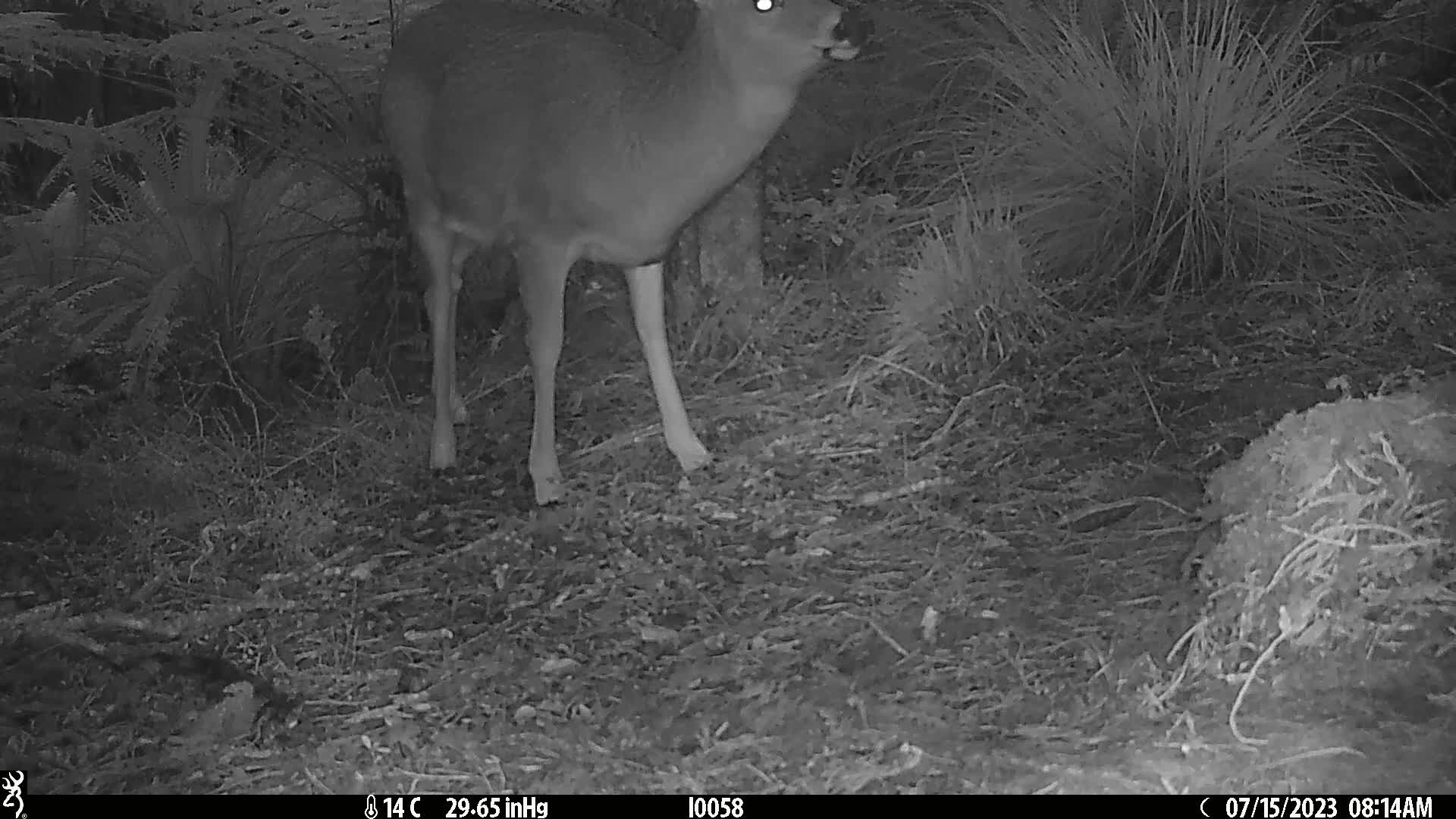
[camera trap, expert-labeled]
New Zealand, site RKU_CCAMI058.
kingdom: Animalia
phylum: Chordata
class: Mammalia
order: Artiodactyla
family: Cervidae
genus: Odocoileus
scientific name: Odocoileus virginianus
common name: white-tailed deer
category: white tailed deer